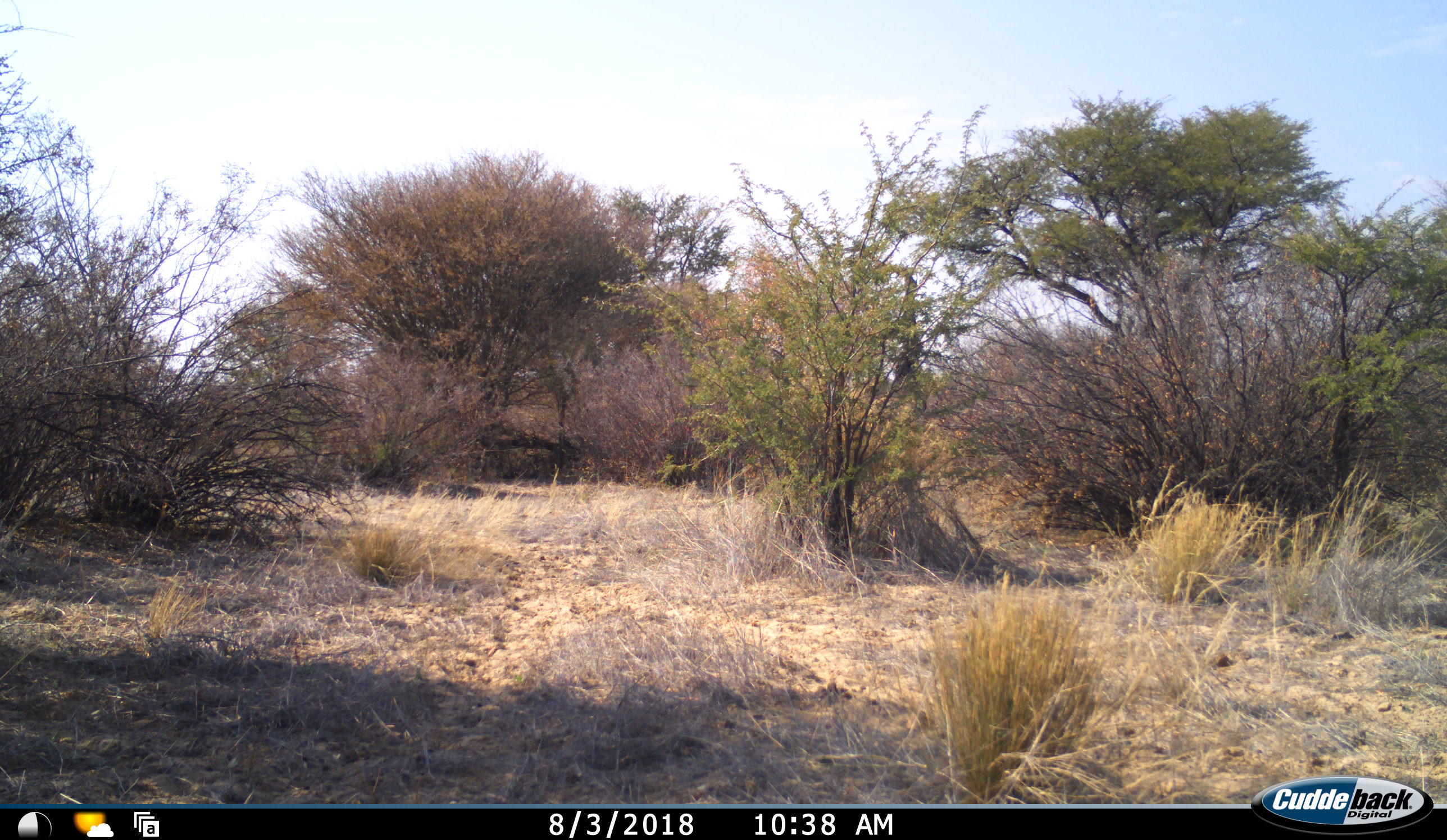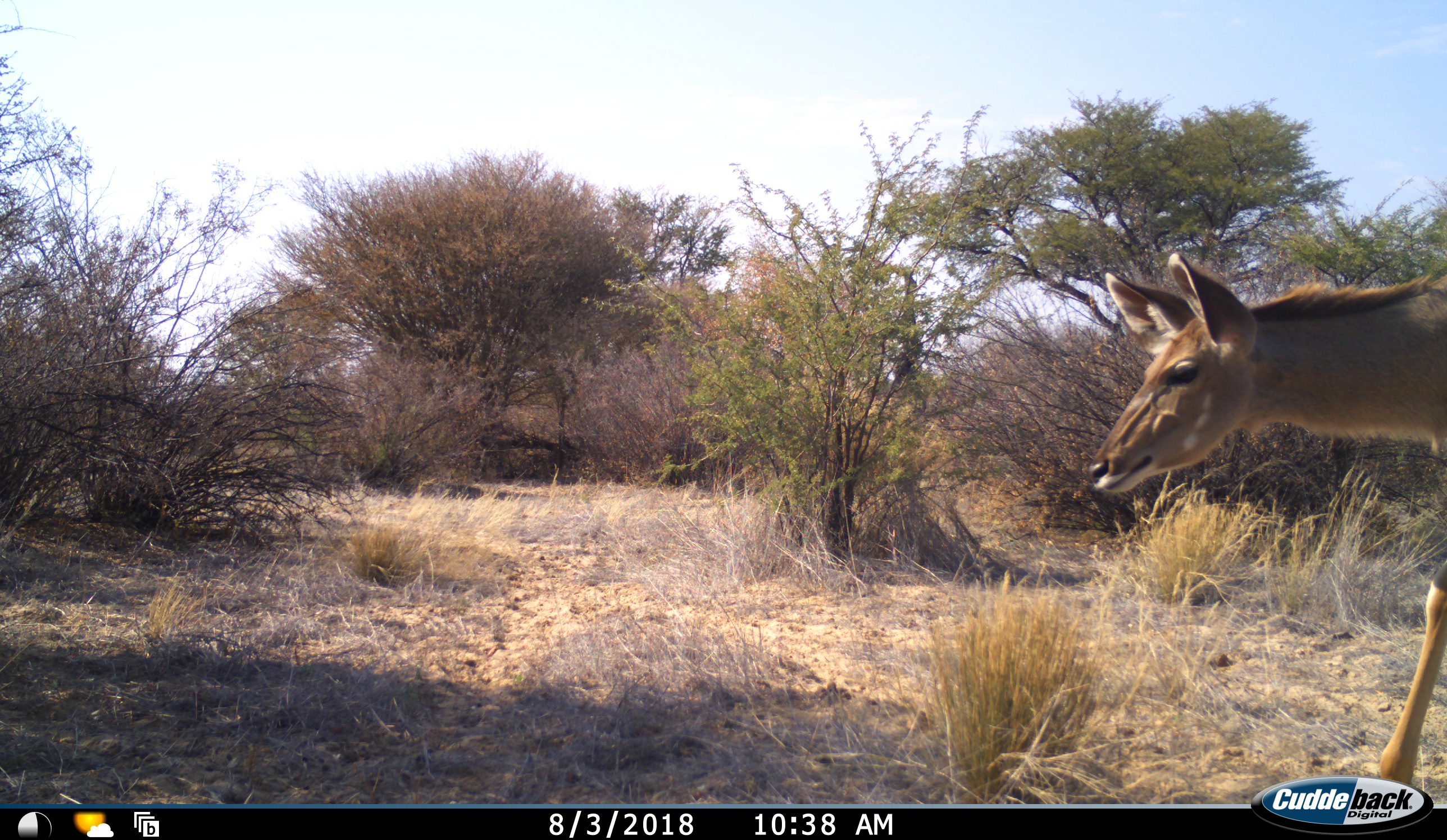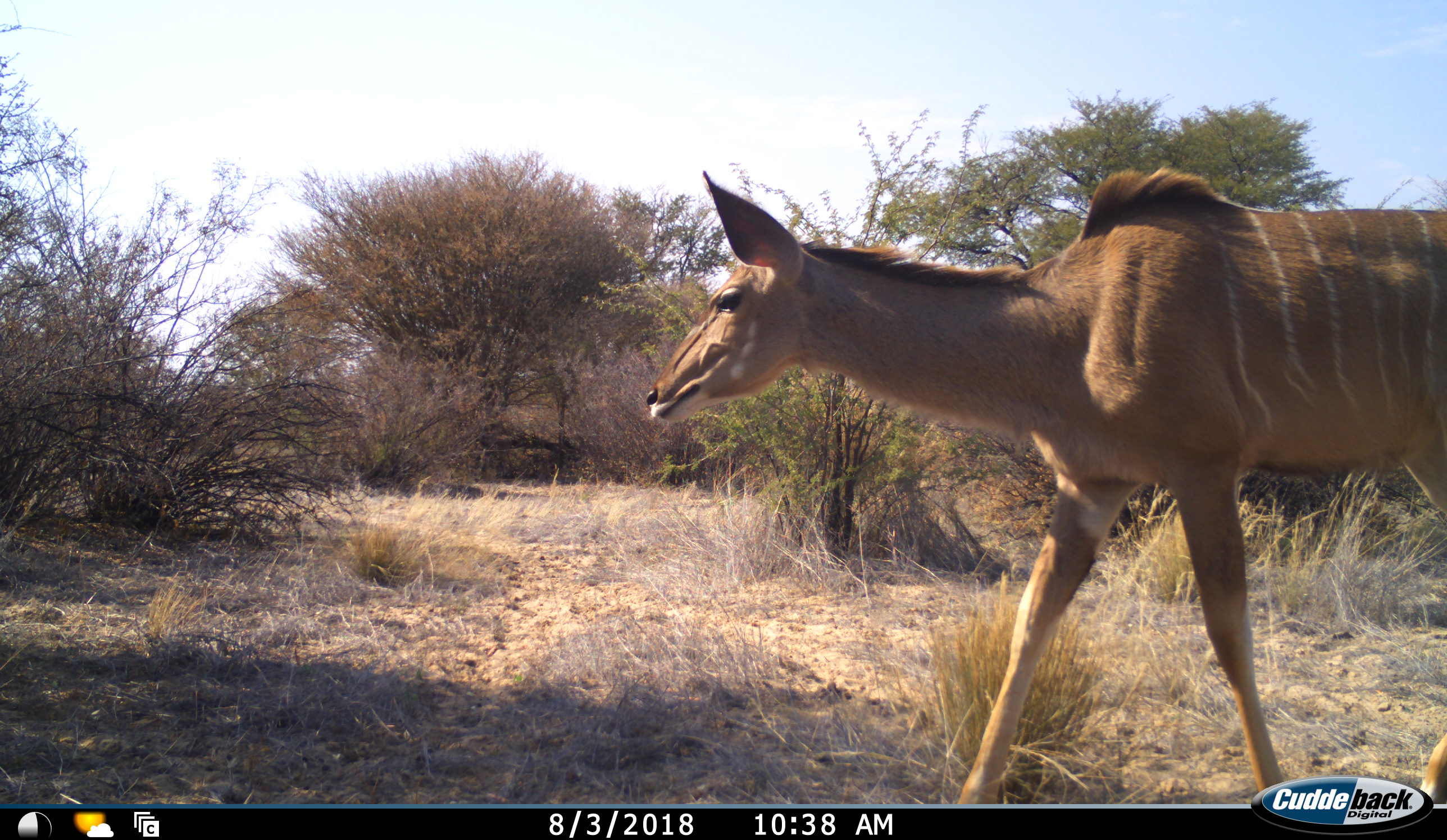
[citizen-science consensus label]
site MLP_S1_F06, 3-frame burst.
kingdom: Animalia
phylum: Chordata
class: Mammalia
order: Artiodactyla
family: Bovidae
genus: Tragelaphus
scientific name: Tragelaphus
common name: kudu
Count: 1.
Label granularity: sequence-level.